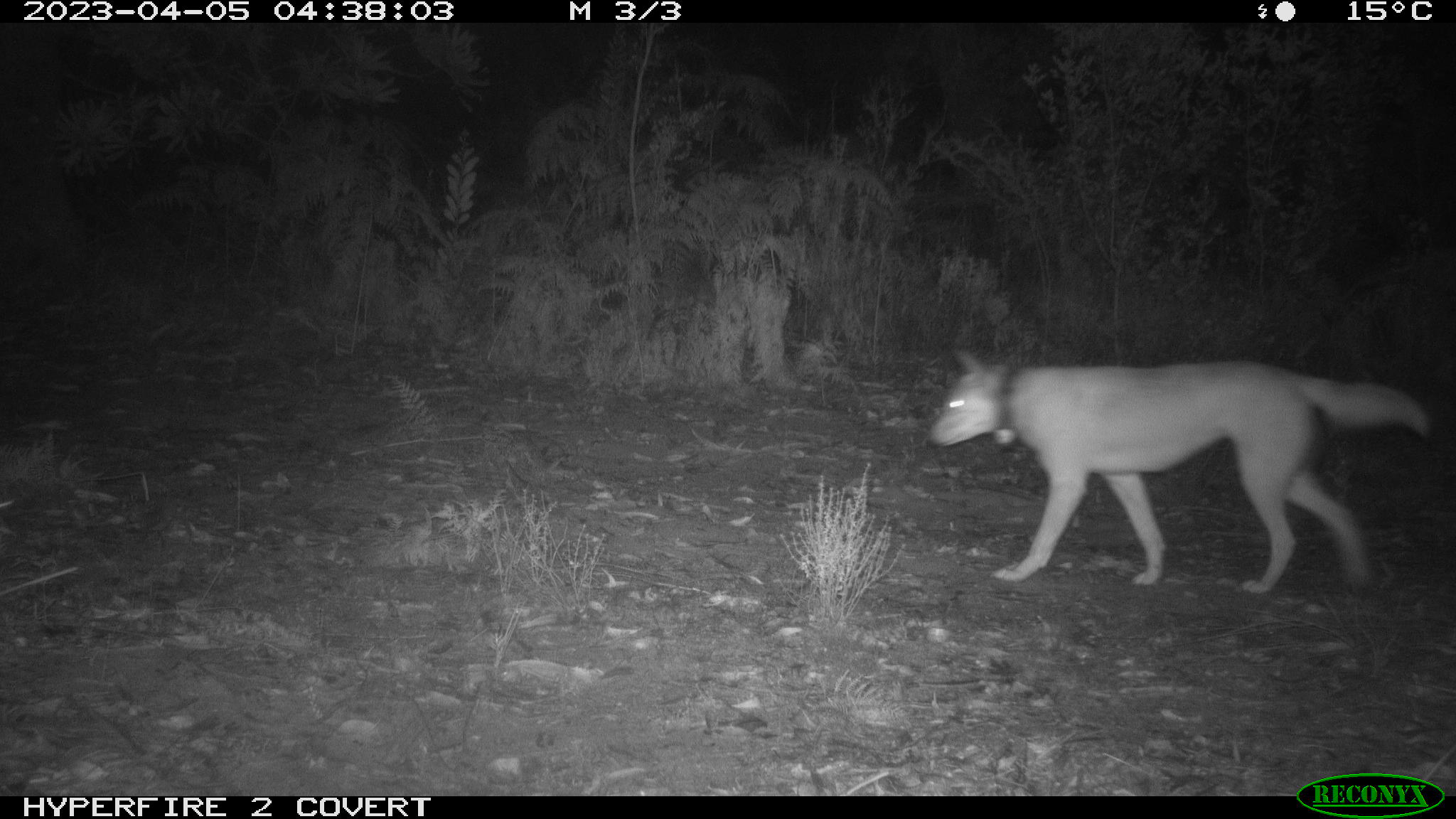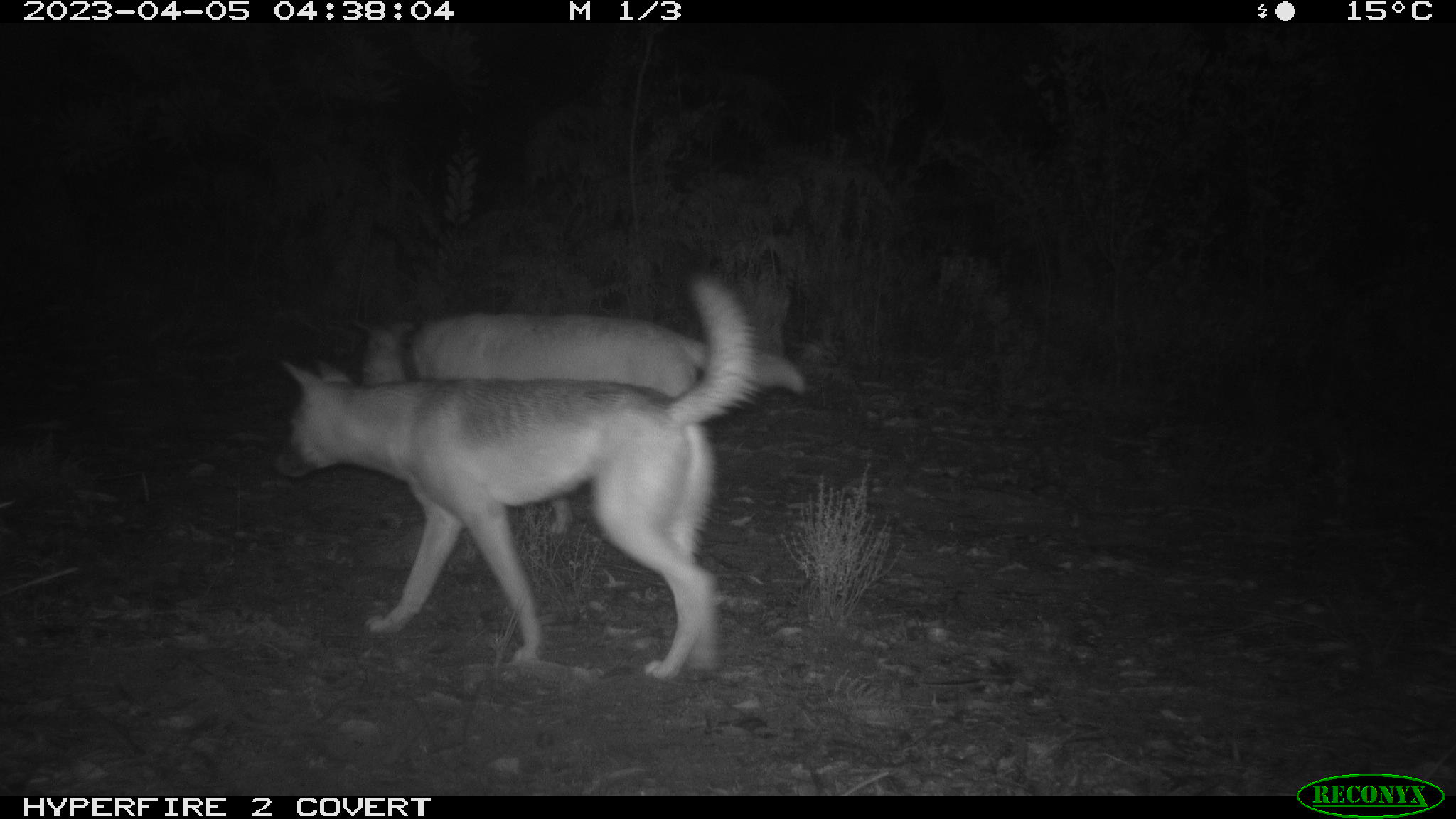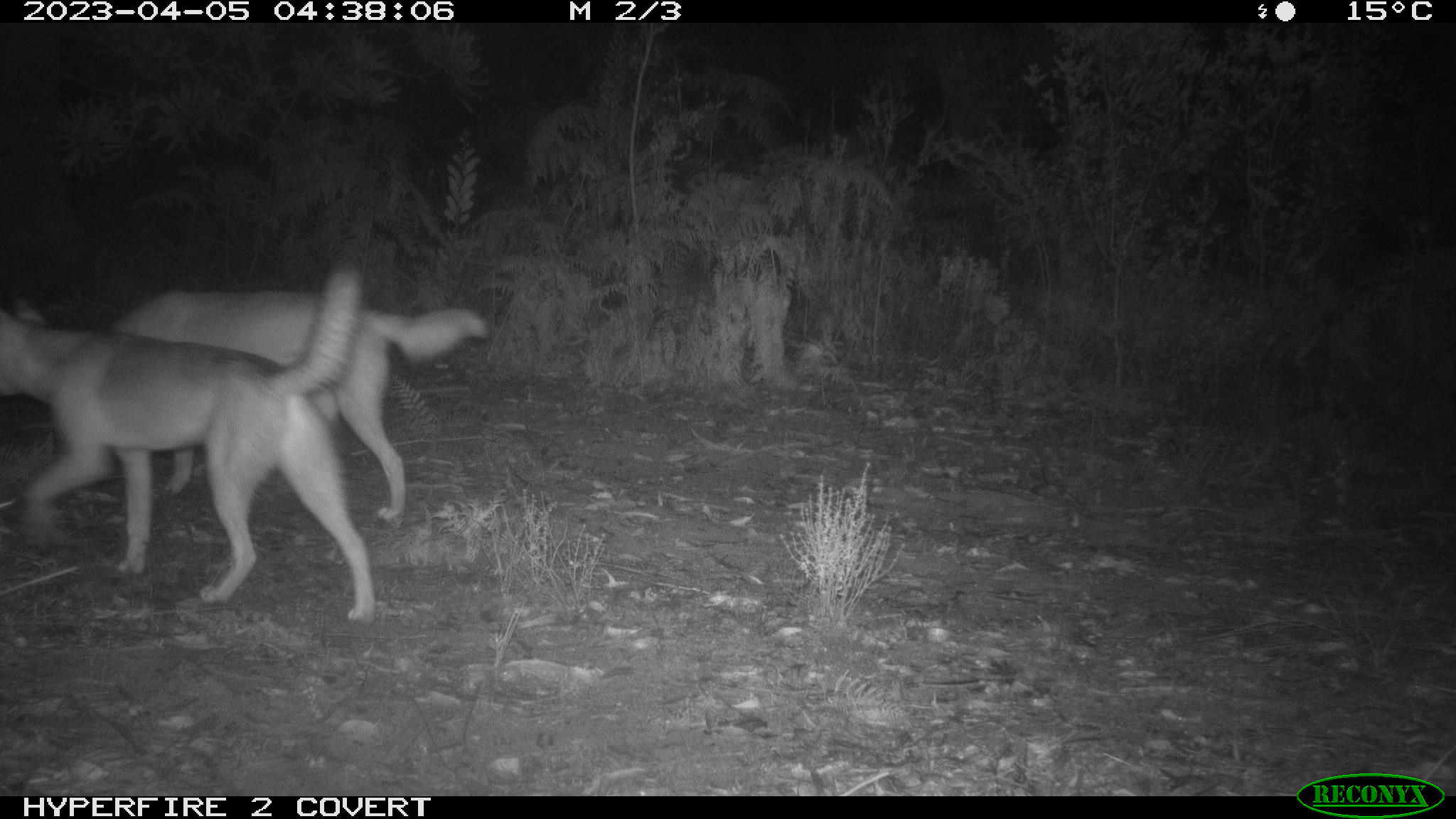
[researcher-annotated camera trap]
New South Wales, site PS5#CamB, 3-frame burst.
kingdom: Animalia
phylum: Chordata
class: Mammalia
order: Carnivora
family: Canidae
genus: Canis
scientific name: Canis familiaris dingo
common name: dingo